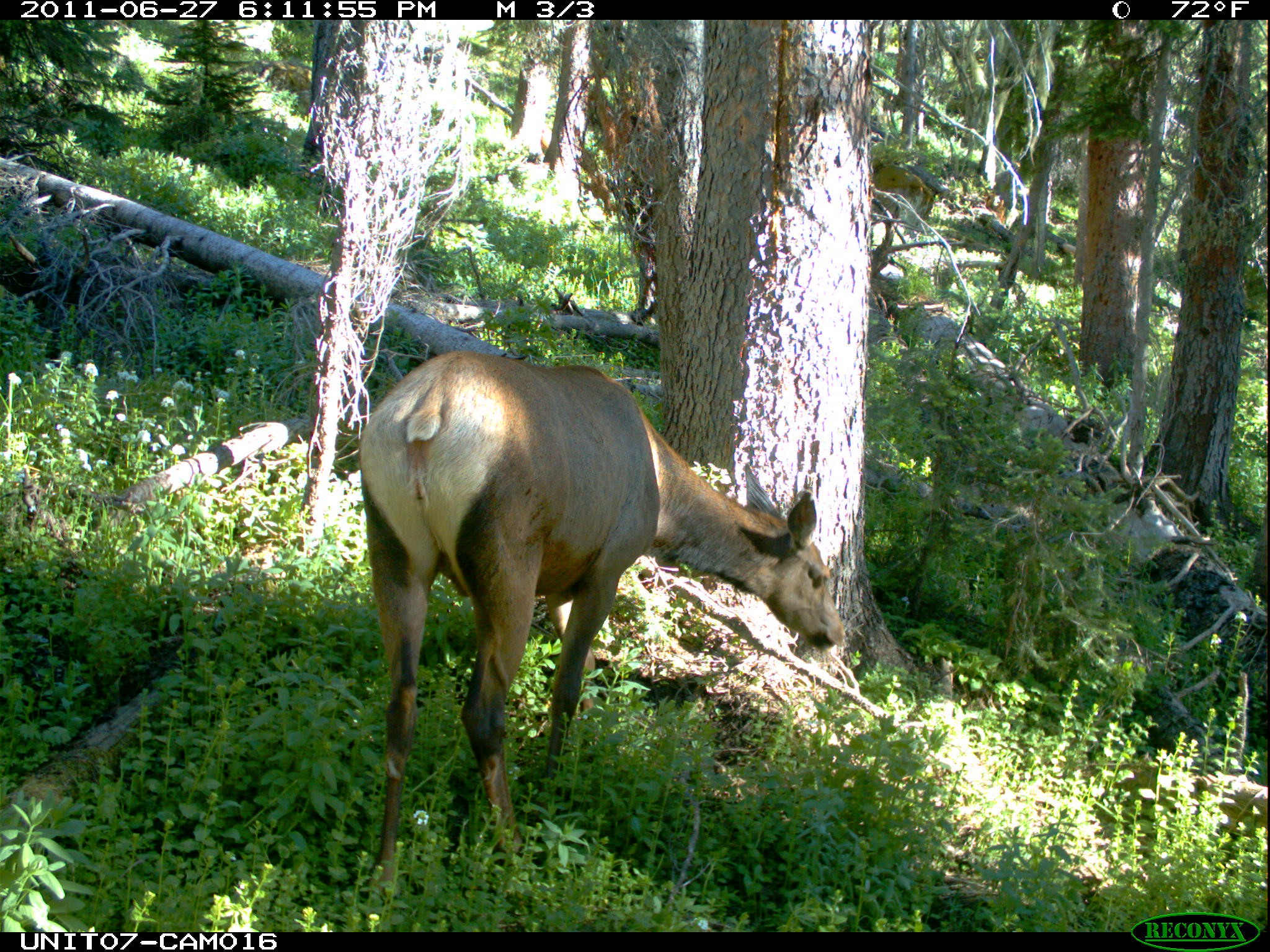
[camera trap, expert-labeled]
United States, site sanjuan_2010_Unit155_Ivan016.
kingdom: Animalia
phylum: Chordata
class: Mammalia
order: Artiodactyla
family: Cervidae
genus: Cervus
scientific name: Cervus elaphus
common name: red deer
Cervus elaphus (red deer).